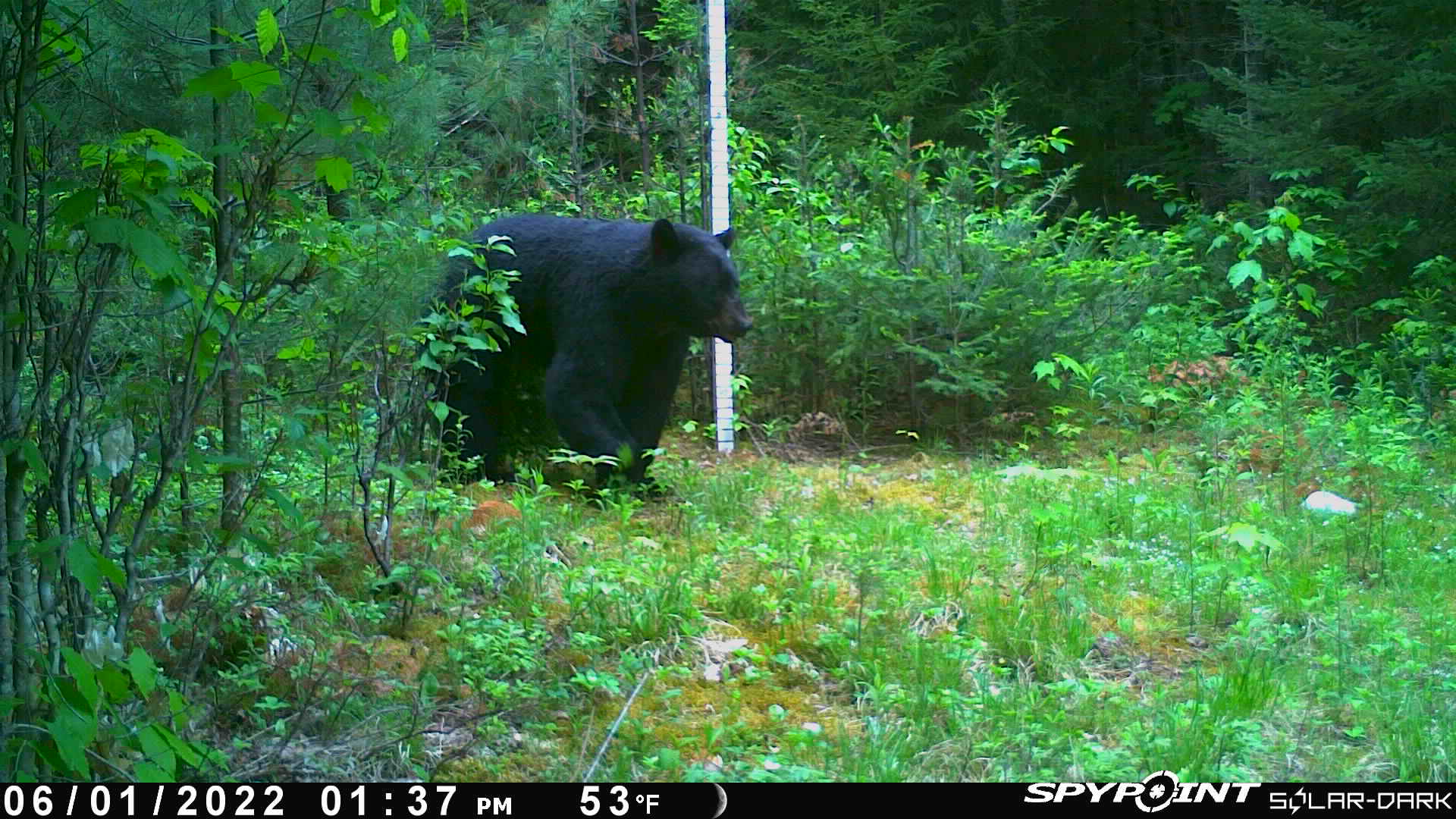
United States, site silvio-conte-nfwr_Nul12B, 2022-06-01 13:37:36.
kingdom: Animalia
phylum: Chordata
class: Mammalia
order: Carnivora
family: Ursidae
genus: Ursus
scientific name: Ursus americanus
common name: black bear